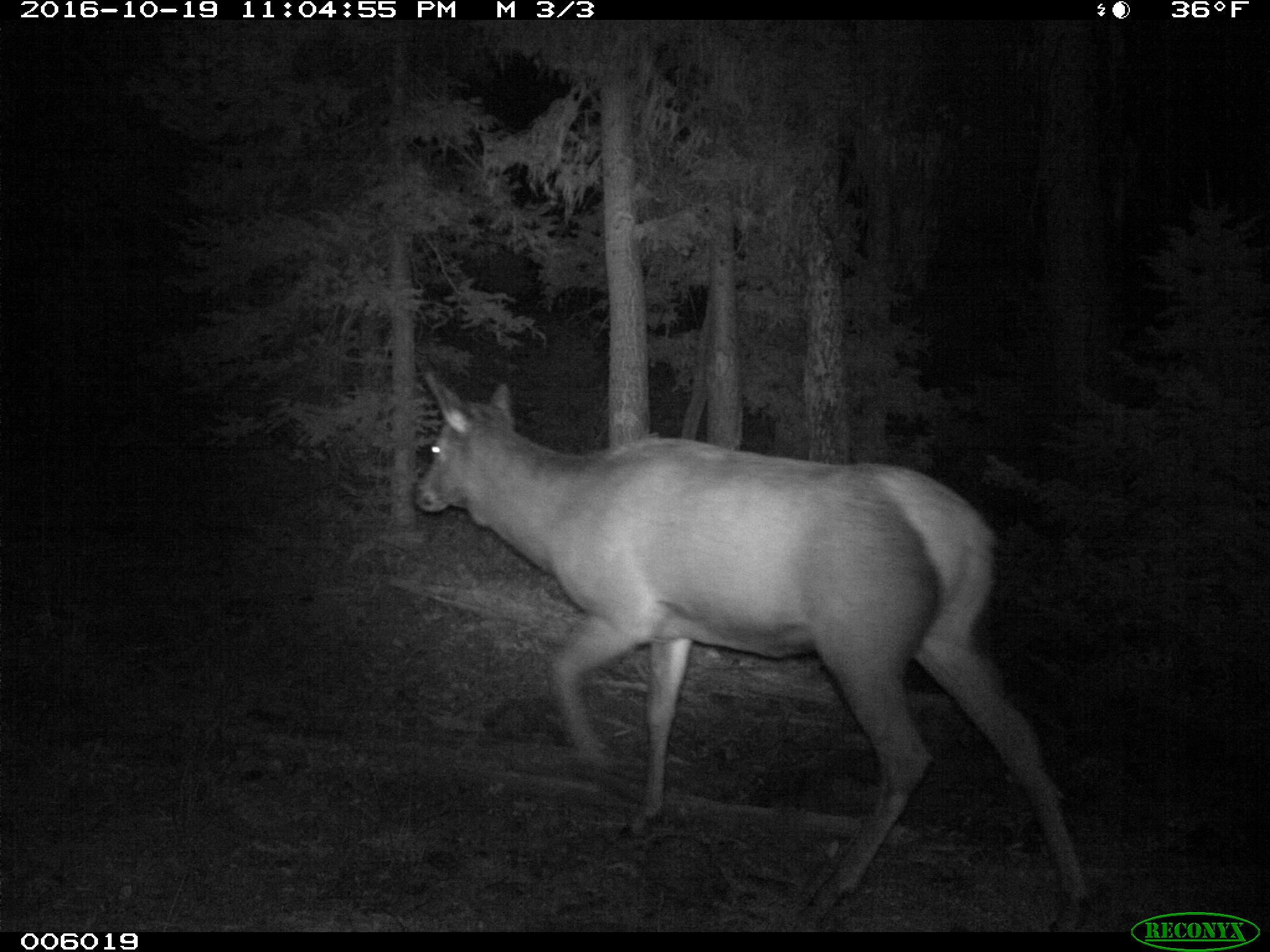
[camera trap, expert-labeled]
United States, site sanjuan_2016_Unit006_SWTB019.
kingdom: Animalia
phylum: Chordata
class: Mammalia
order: Artiodactyla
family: Cervidae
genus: Cervus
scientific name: Cervus elaphus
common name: red deer